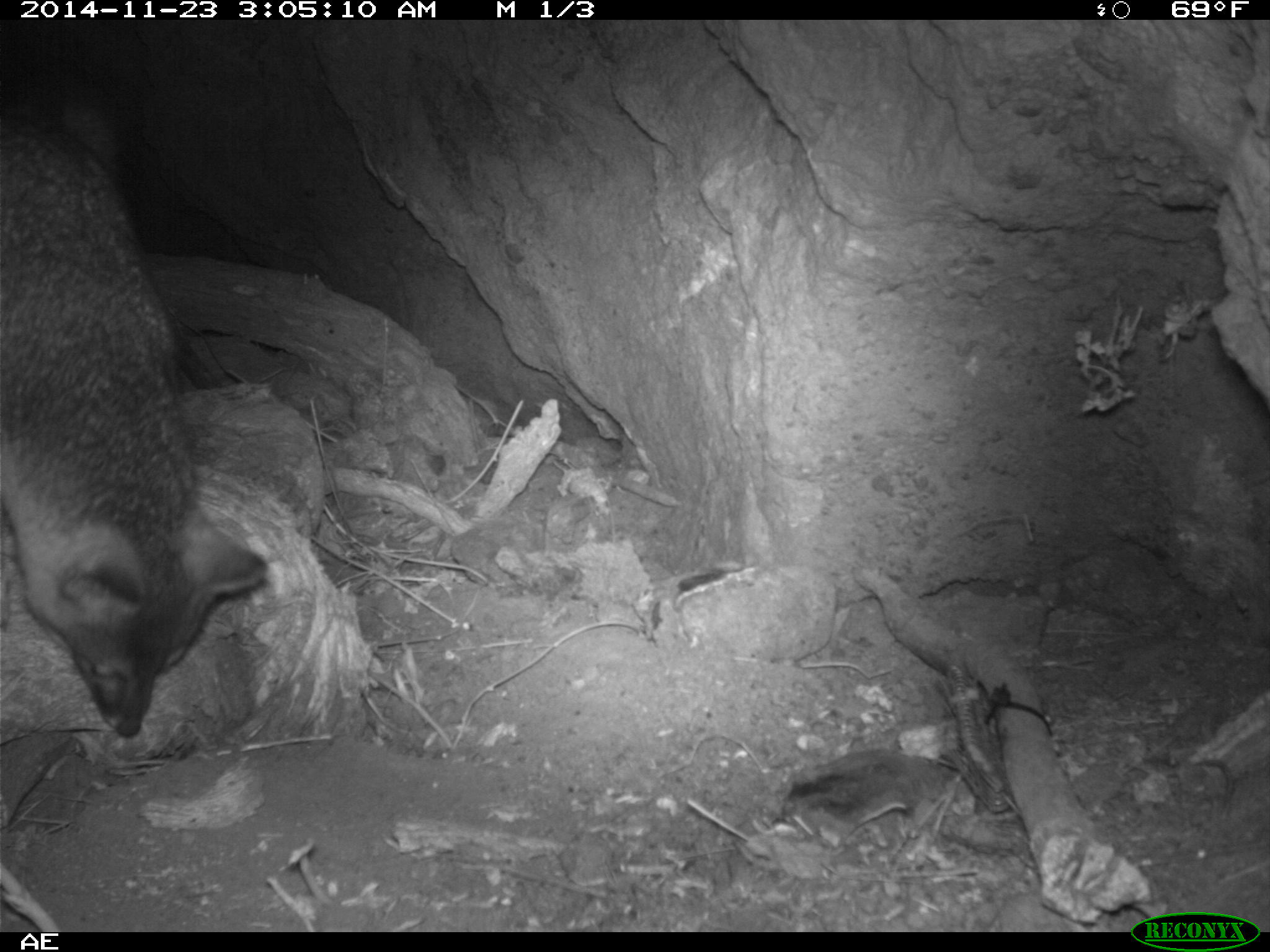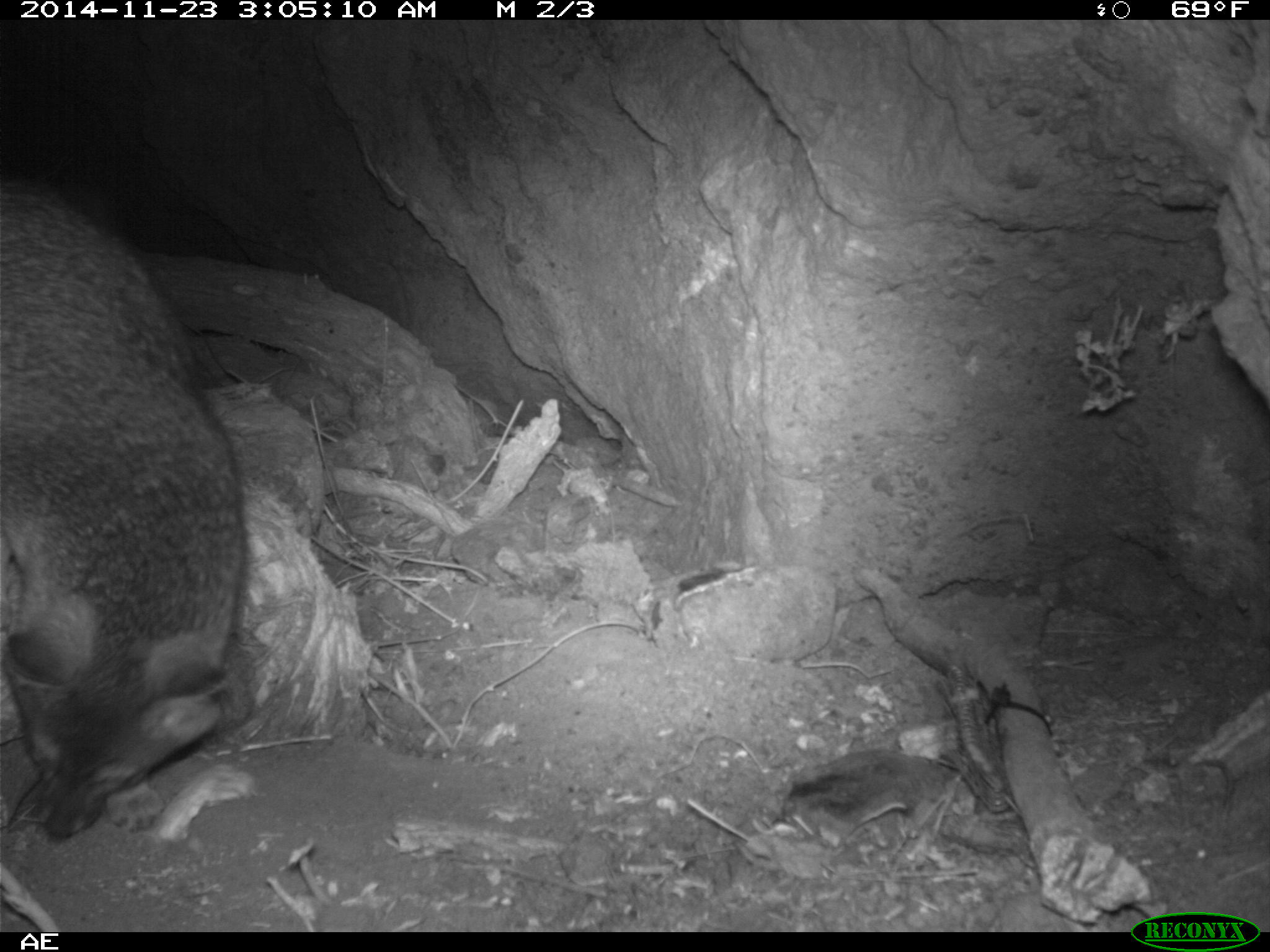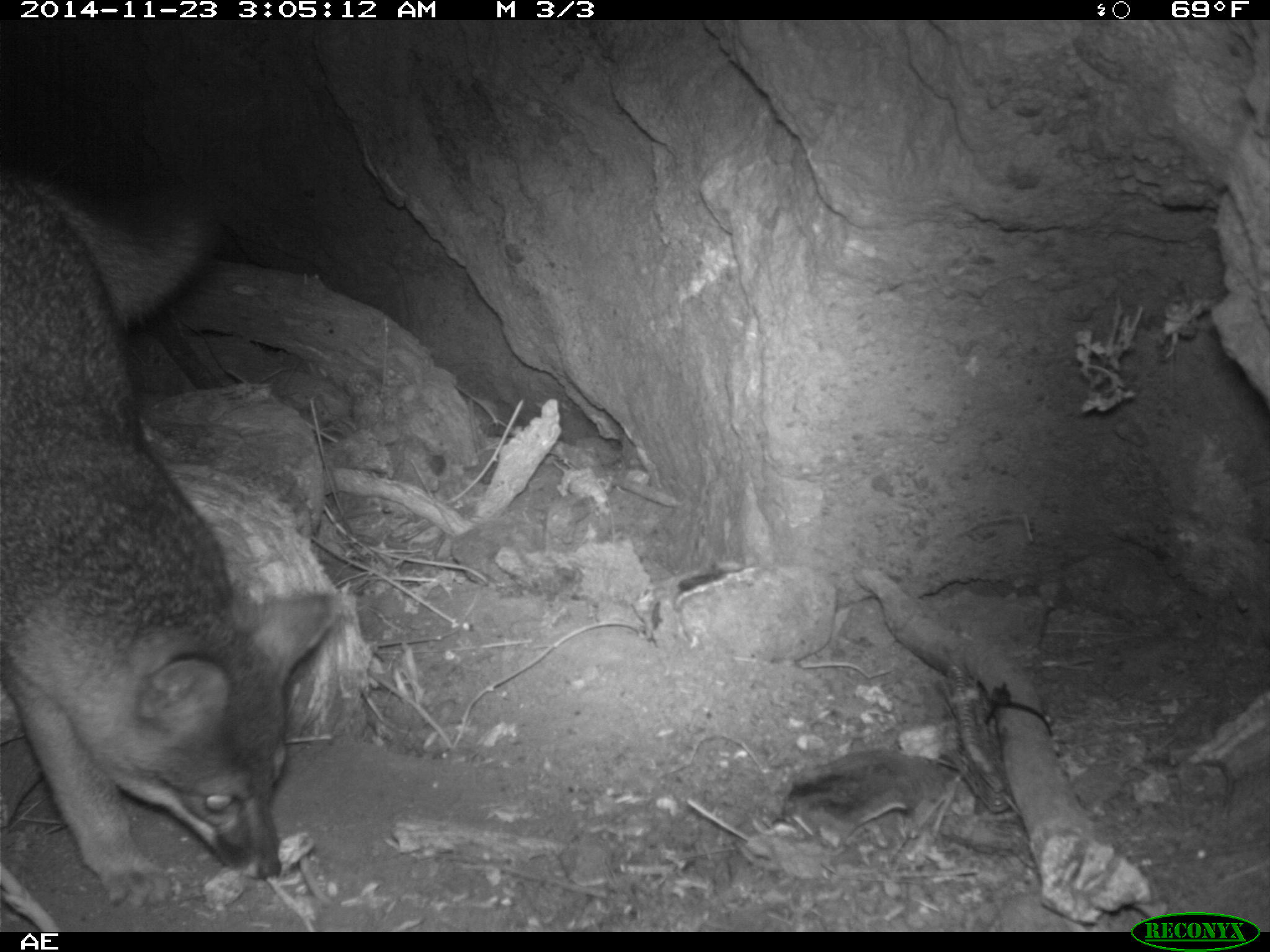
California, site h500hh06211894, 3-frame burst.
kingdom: Animalia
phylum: Chordata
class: Mammalia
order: Carnivora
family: Canidae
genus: Urocyon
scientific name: Urocyon littoralis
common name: island fox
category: fox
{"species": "fox (island fox) (Urocyon littoralis)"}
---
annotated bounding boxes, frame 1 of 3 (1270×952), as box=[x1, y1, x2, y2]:
fox: box=[0, 95, 270, 739]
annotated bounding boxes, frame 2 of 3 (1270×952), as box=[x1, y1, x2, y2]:
fox: box=[0, 175, 251, 845]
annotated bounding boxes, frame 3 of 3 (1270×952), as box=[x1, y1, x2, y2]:
fox: box=[0, 164, 341, 910]